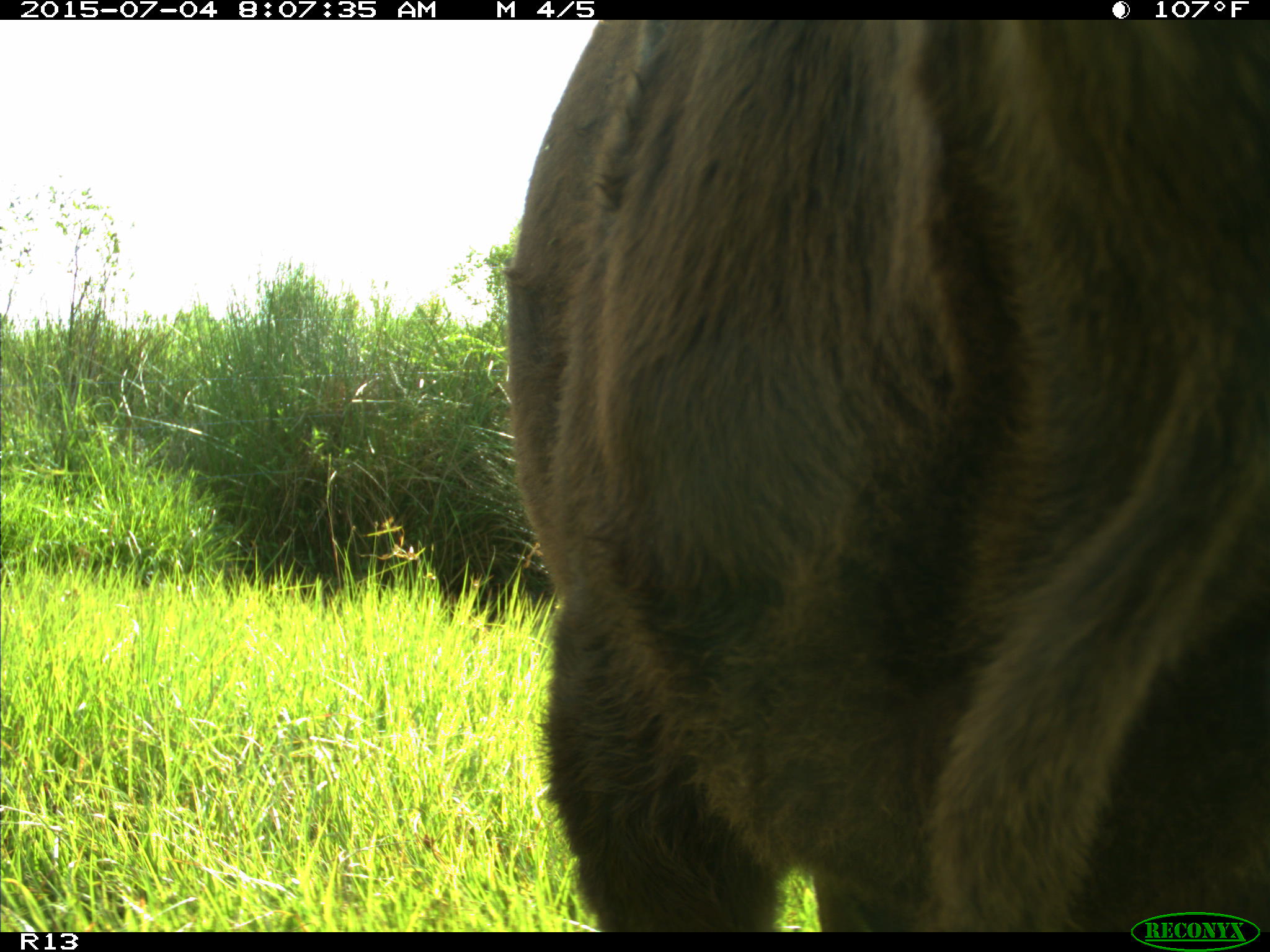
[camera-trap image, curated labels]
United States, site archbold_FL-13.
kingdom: Animalia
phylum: Chordata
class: Mammalia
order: Artiodactyla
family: Bovidae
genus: Bos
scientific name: Bos taurus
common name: domestic cow